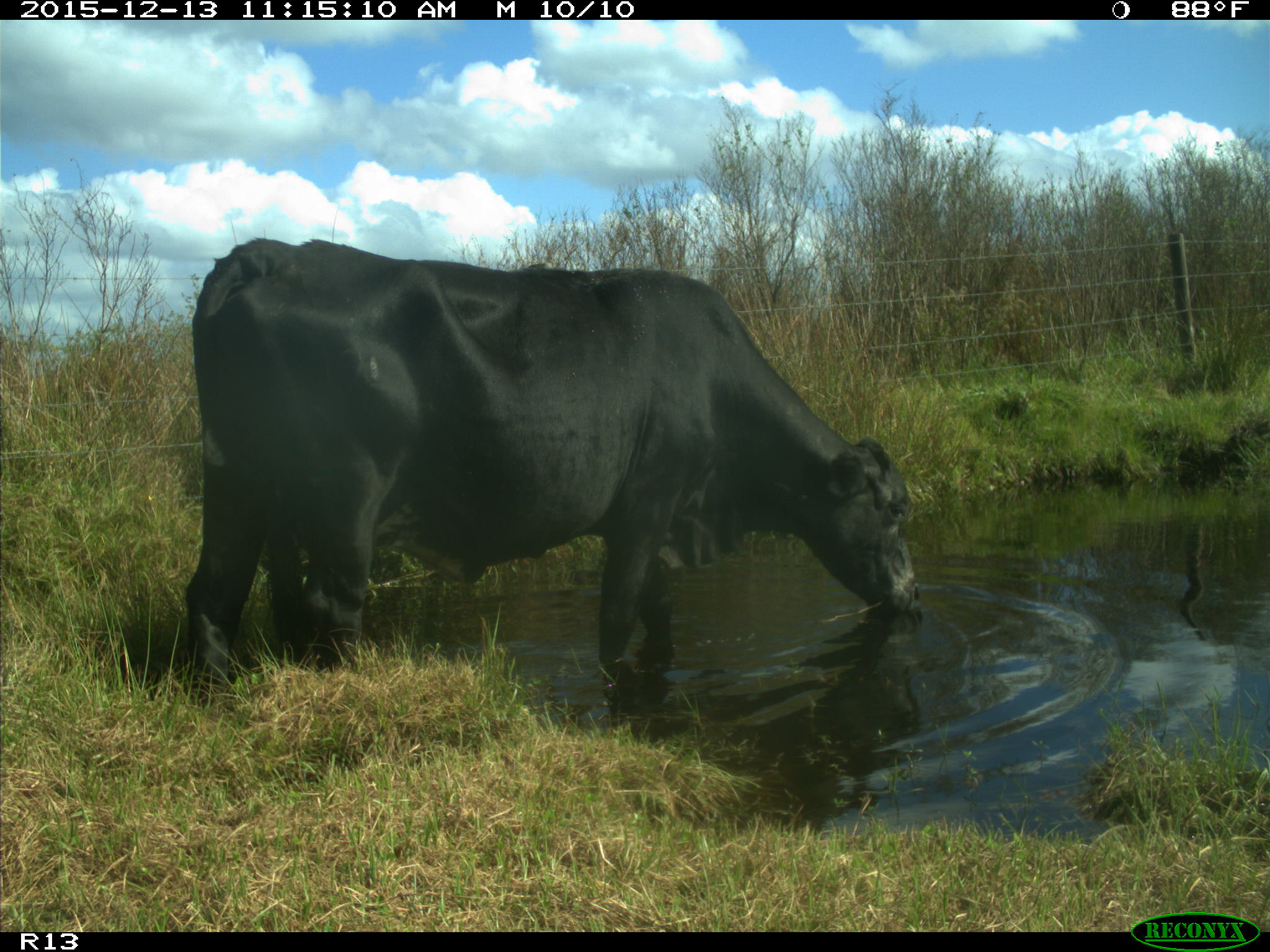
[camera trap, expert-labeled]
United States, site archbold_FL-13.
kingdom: Animalia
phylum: Chordata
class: Mammalia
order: Artiodactyla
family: Bovidae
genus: Bos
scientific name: Bos taurus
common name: domestic cow